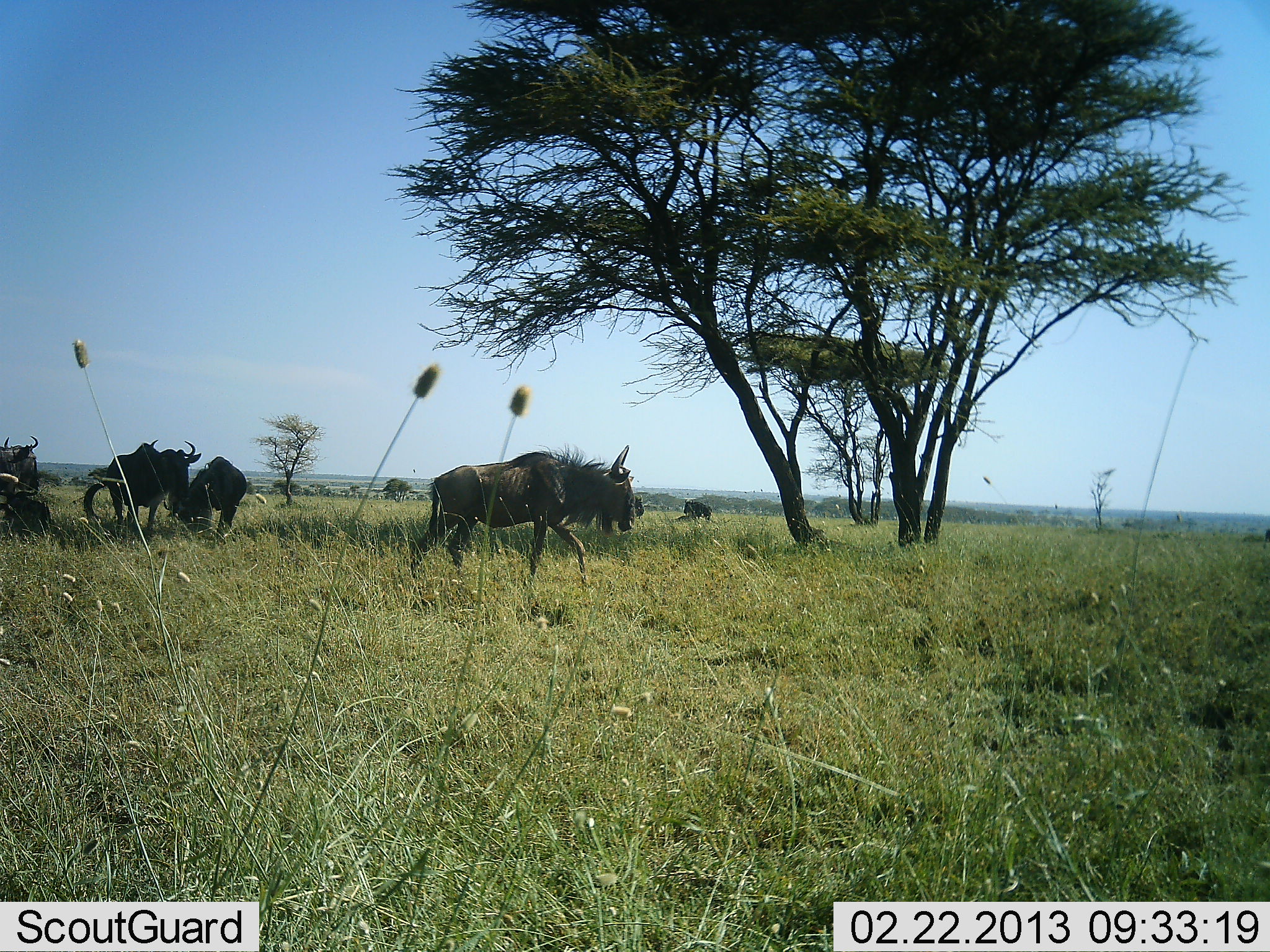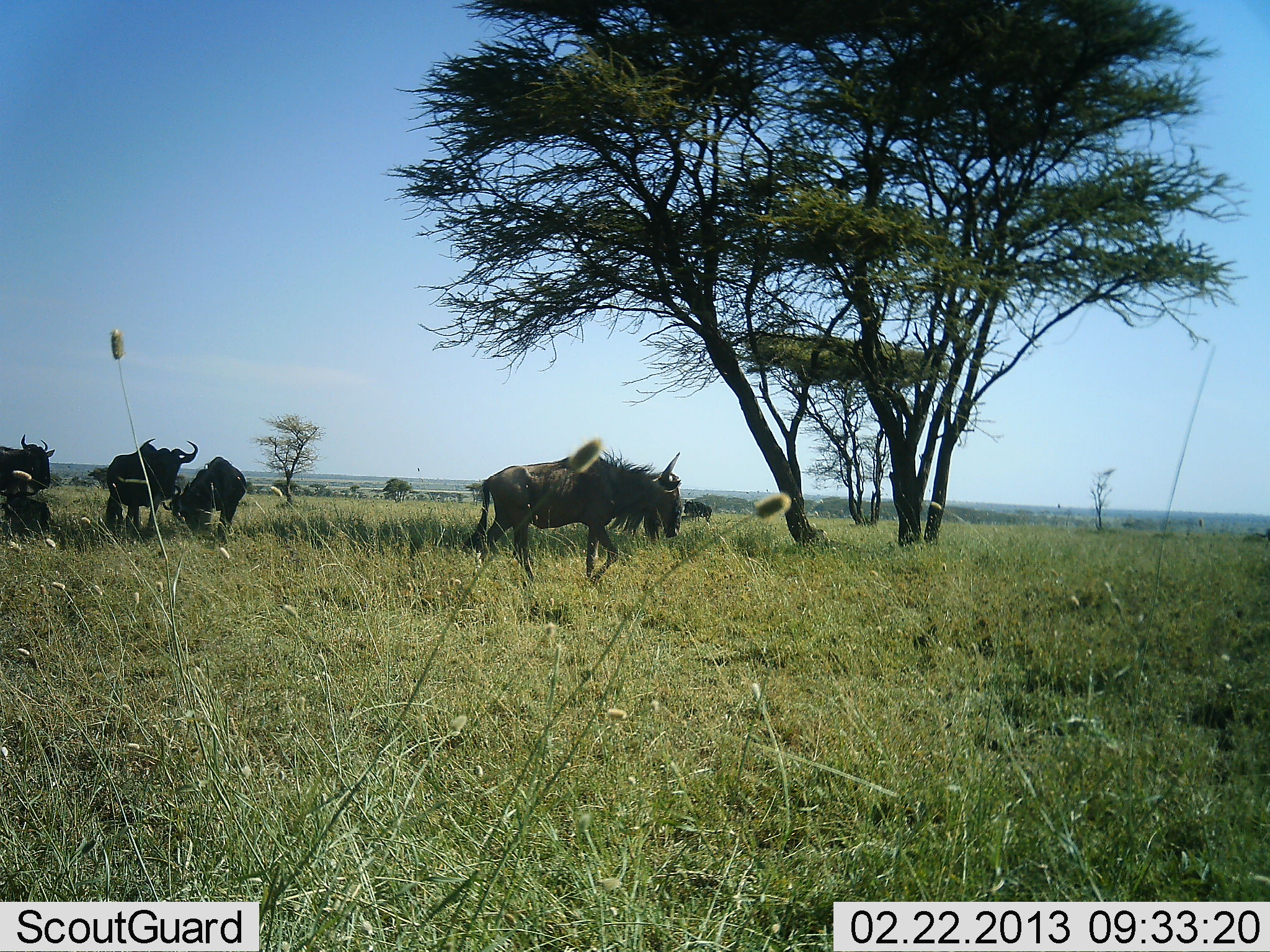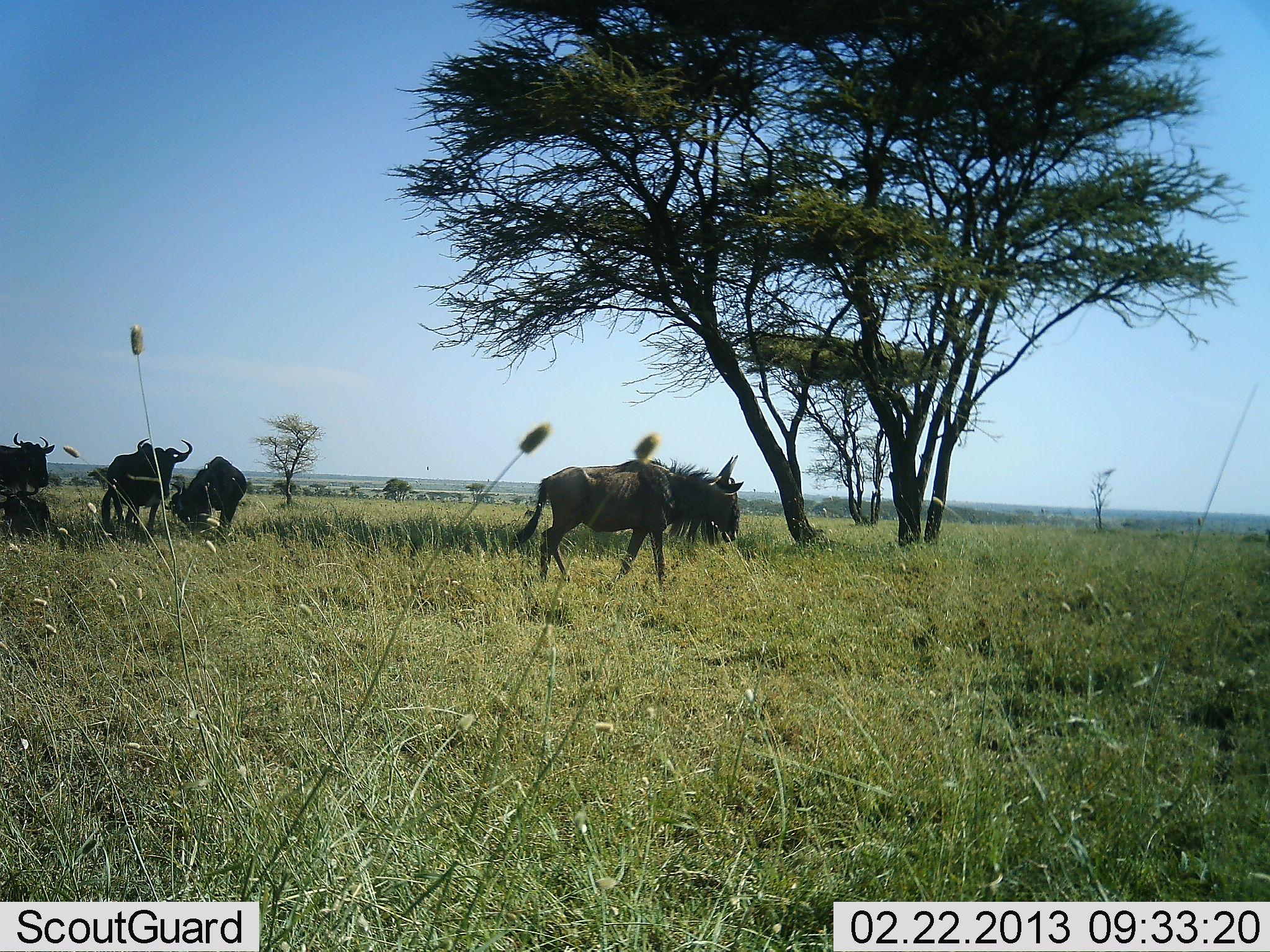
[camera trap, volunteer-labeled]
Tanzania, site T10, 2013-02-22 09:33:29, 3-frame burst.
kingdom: Animalia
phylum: Chordata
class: Mammalia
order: Artiodactyla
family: Bovidae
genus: Connochaetes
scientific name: Connochaetes taurinus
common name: blue wildebeest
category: wildebeest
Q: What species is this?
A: Wildebeest (blue wildebeest) (Connochaetes taurinus).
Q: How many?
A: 5.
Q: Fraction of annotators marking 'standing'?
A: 64%.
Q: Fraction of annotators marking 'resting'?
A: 21%.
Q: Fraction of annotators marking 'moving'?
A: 91%.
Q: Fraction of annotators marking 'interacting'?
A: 3%.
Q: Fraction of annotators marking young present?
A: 0%.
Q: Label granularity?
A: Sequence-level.